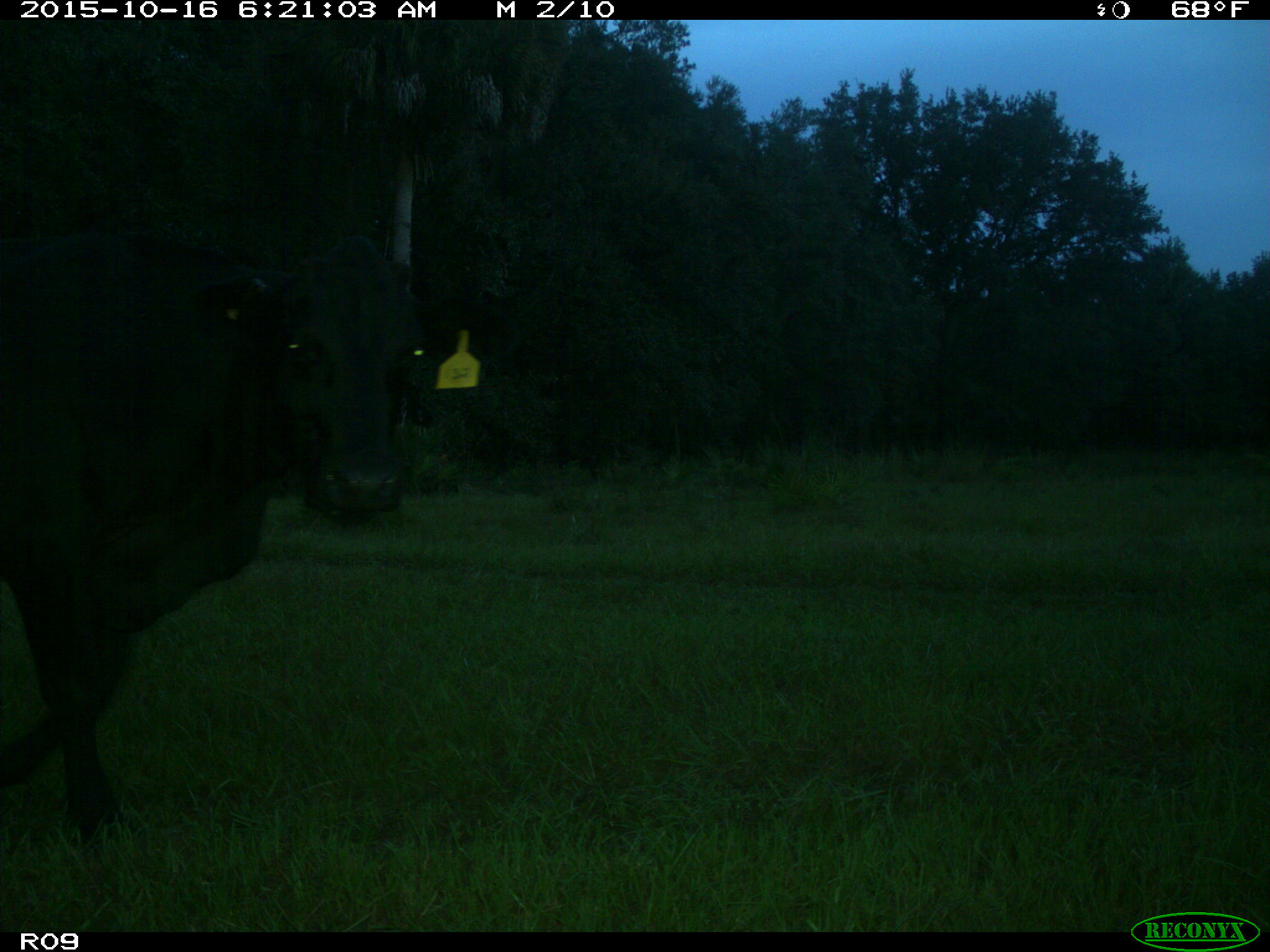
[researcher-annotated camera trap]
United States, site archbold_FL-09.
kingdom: Animalia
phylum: Chordata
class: Mammalia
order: Artiodactyla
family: Bovidae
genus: Bos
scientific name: Bos taurus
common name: domestic cow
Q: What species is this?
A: Bos taurus (domestic cow).